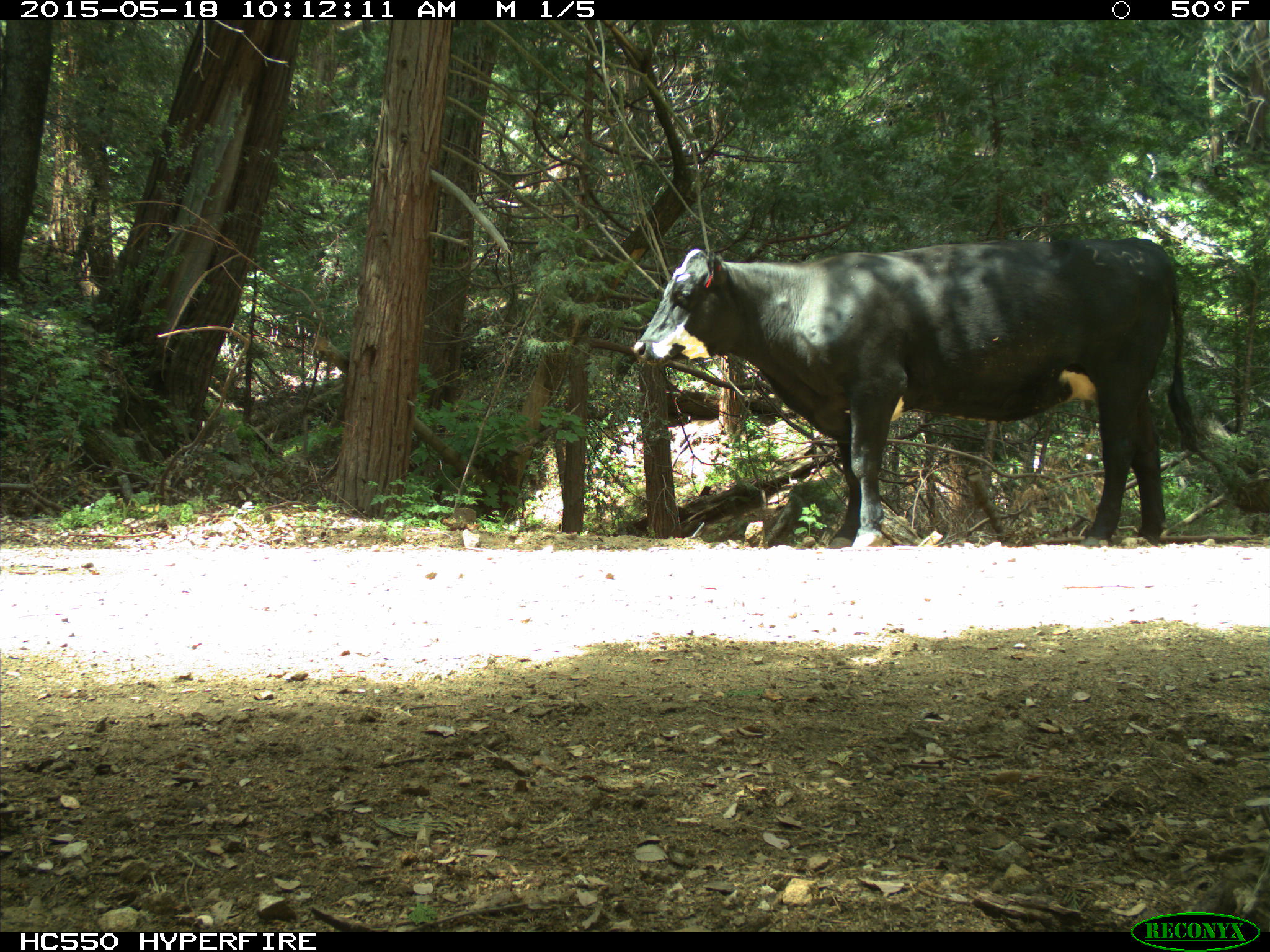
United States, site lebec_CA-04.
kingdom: Animalia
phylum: Chordata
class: Mammalia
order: Artiodactyla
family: Bovidae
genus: Bos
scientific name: Bos taurus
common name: domestic cow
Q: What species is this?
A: Bos taurus (domestic cow).